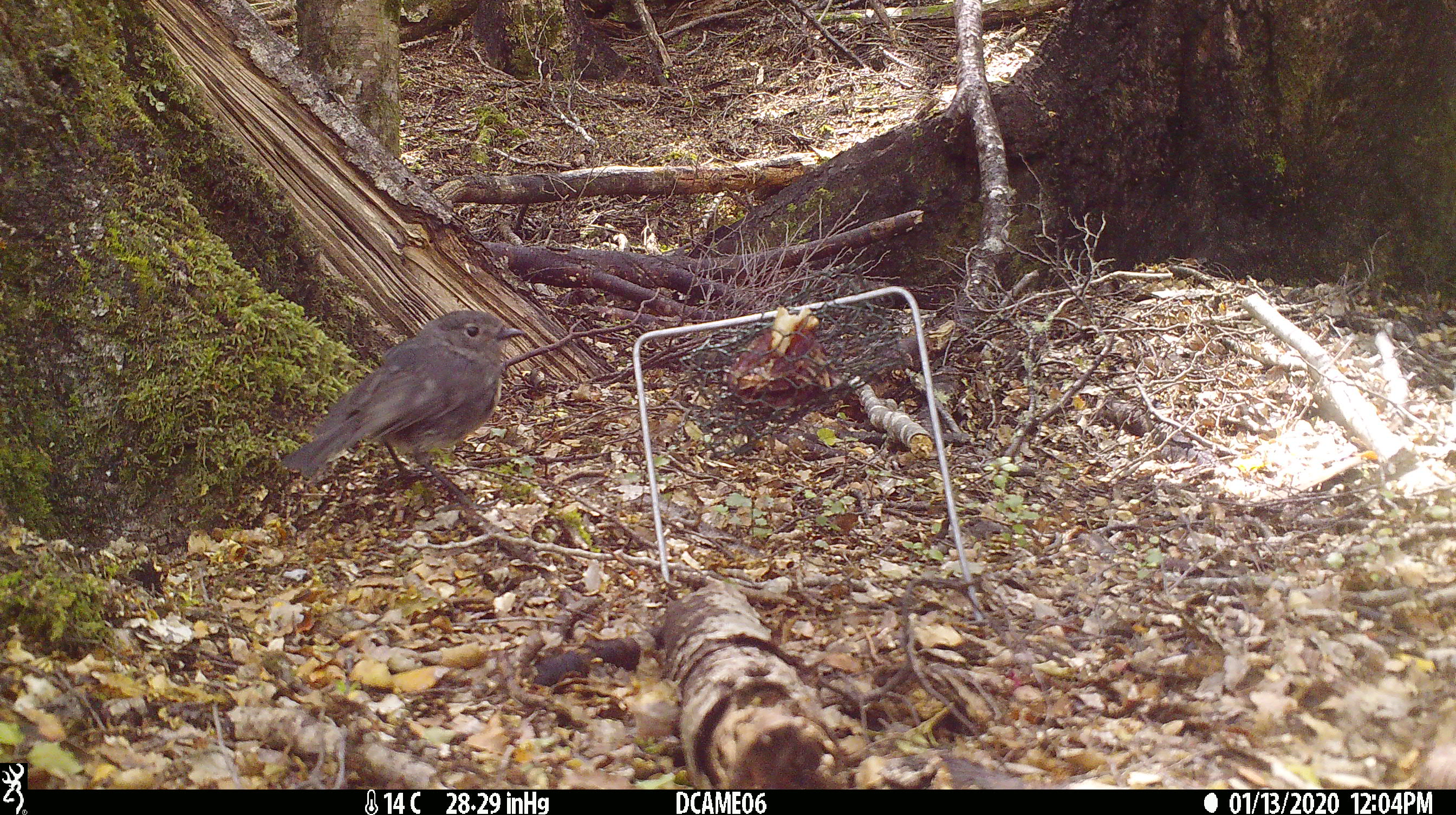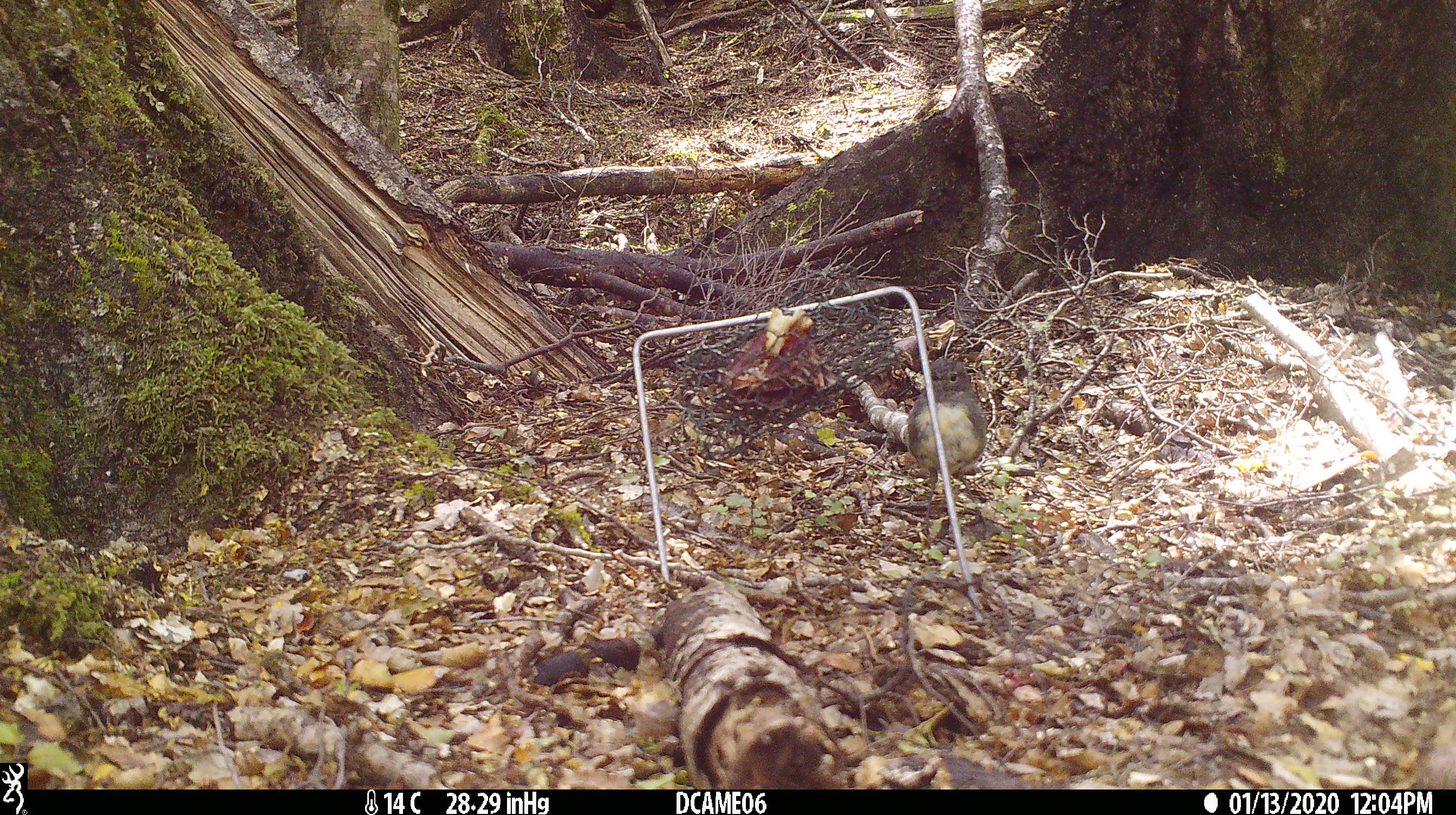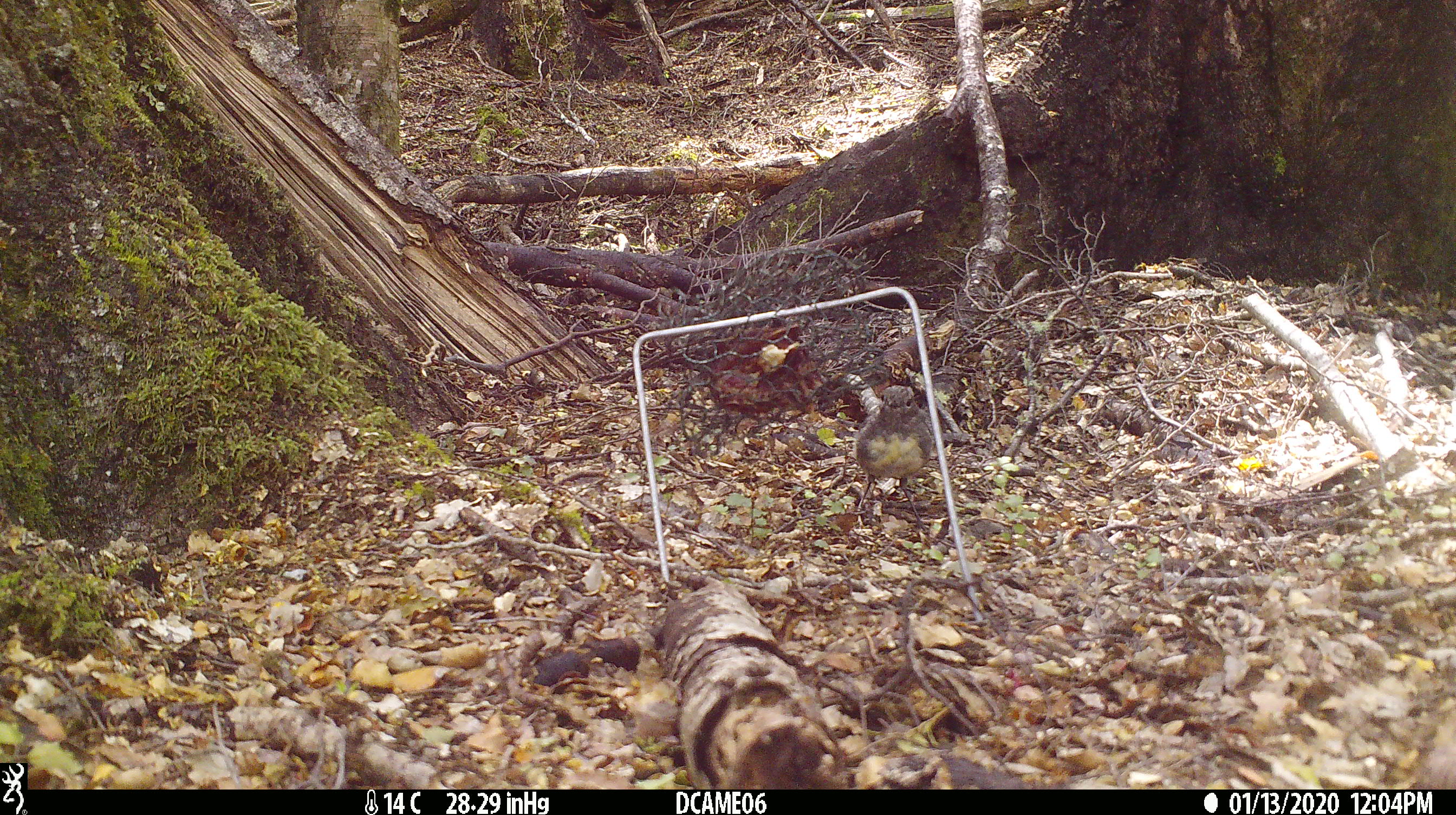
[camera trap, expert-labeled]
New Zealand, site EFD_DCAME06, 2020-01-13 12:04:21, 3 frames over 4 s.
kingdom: Animalia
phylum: Chordata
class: Aves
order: Passeriformes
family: Petroicidae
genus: Petroica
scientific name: Petroica australis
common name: new zealand robin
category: robin